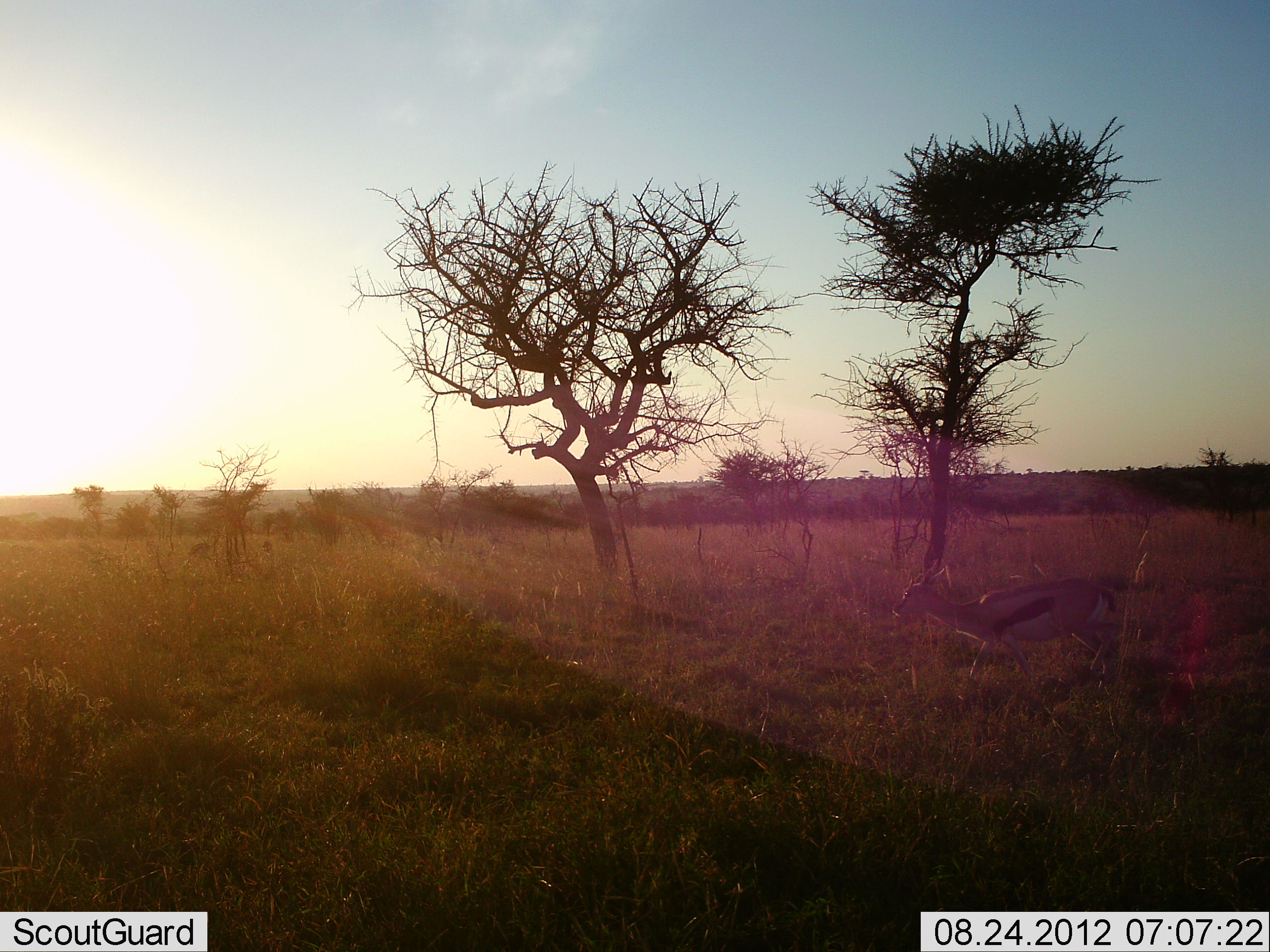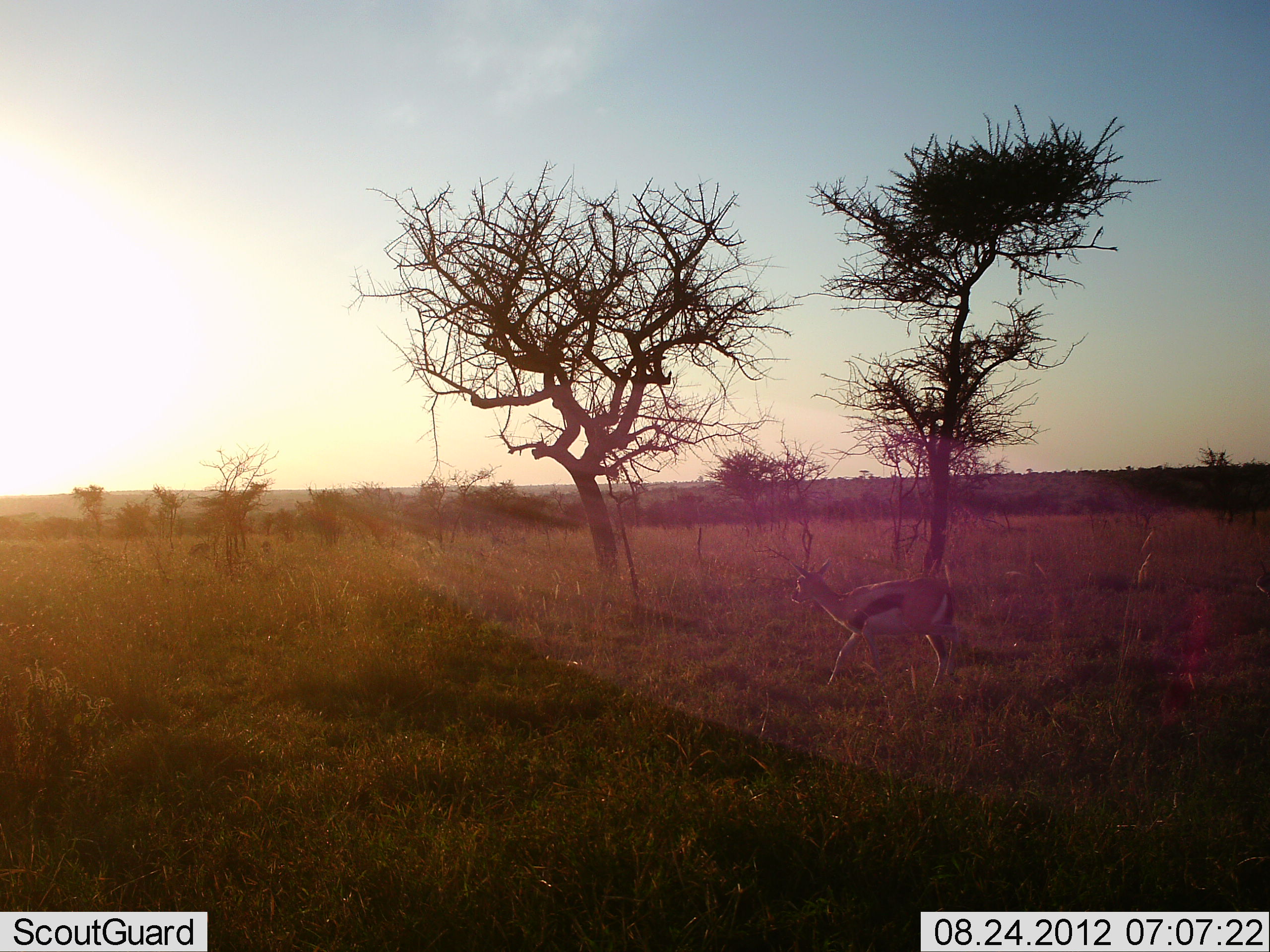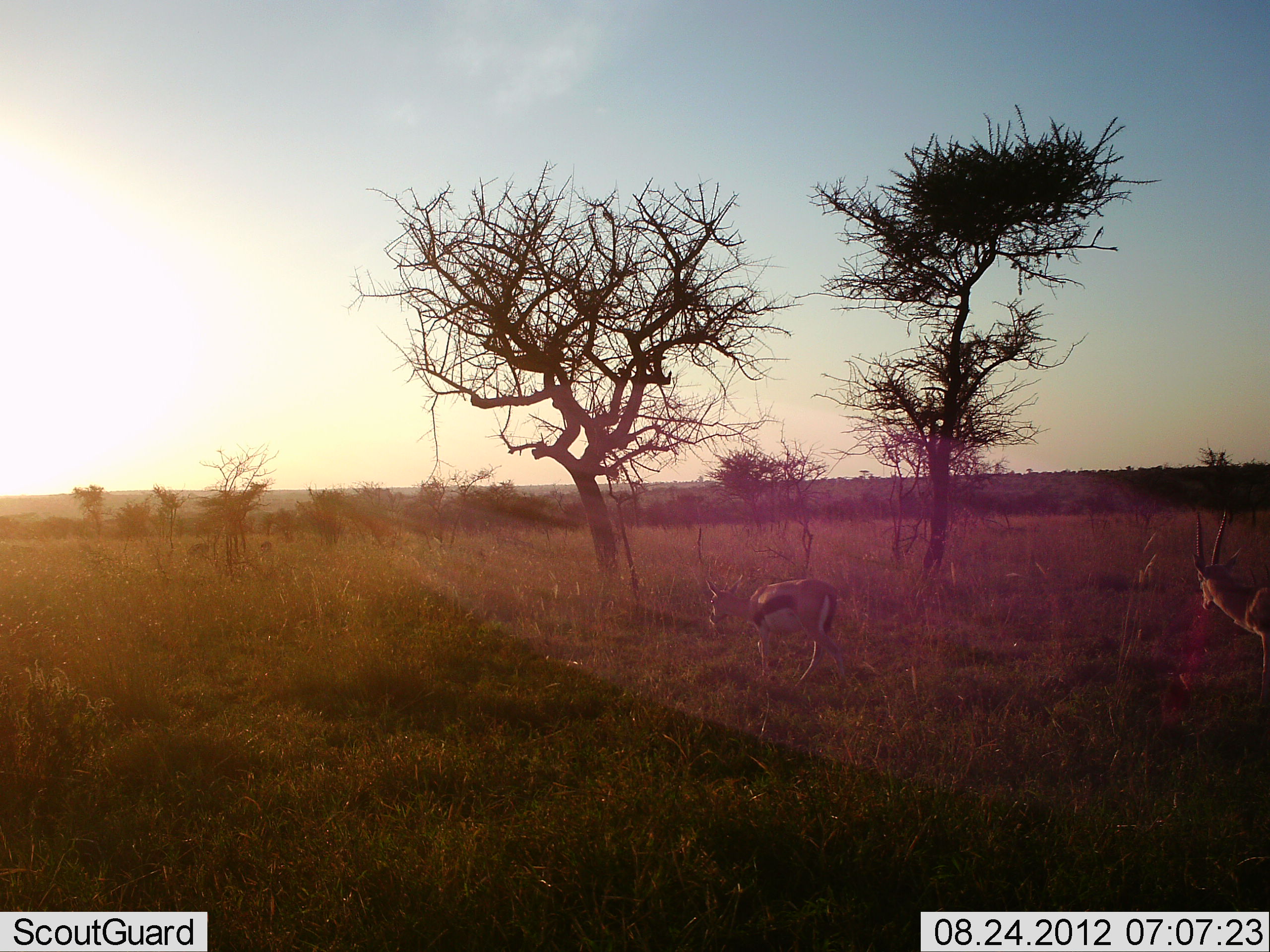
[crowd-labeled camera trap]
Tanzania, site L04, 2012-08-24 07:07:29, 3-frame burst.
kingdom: Animalia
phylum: Chordata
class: Mammalia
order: Artiodactyla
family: Bovidae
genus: Eudorcas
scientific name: Eudorcas thomsonii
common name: thomson's gazelle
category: gazellethomsons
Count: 2.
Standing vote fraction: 0%.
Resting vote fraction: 0%.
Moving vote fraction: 100%.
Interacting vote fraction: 0%.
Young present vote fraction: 0%.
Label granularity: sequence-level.